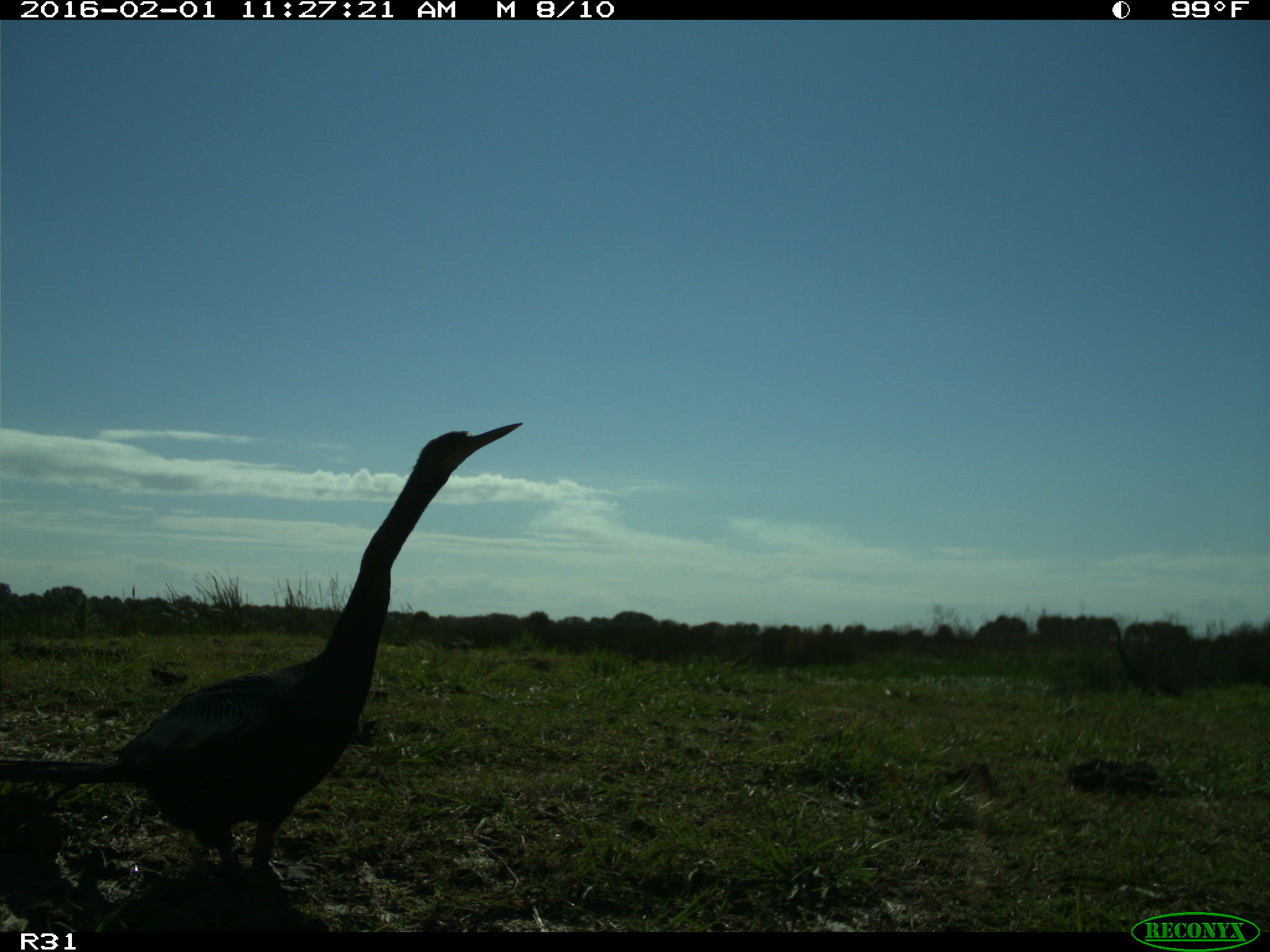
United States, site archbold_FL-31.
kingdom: Animalia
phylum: Chordata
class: Aves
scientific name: Aves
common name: birds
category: unidentified bird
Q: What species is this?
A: Unidentified bird (birds) (Aves).